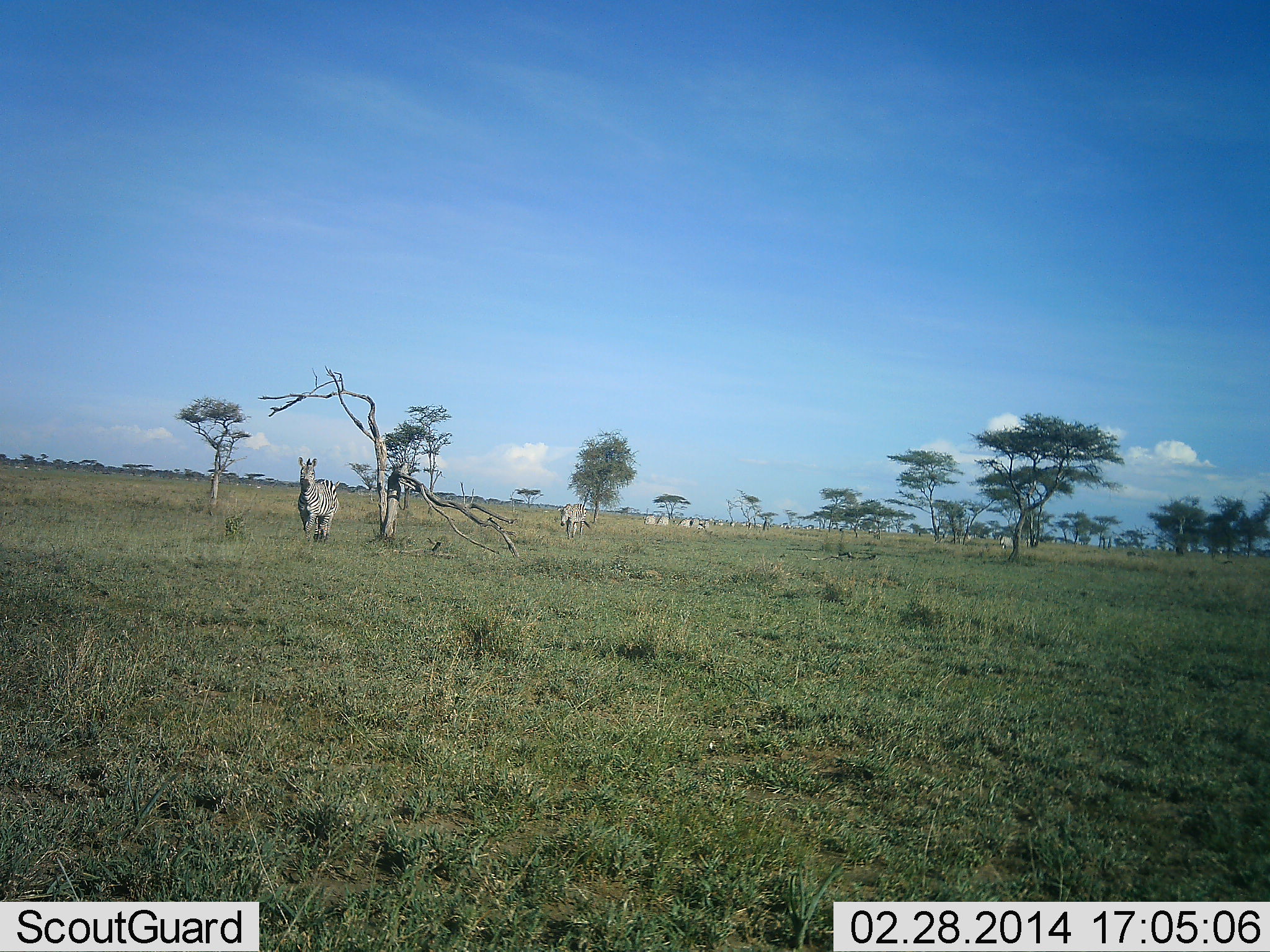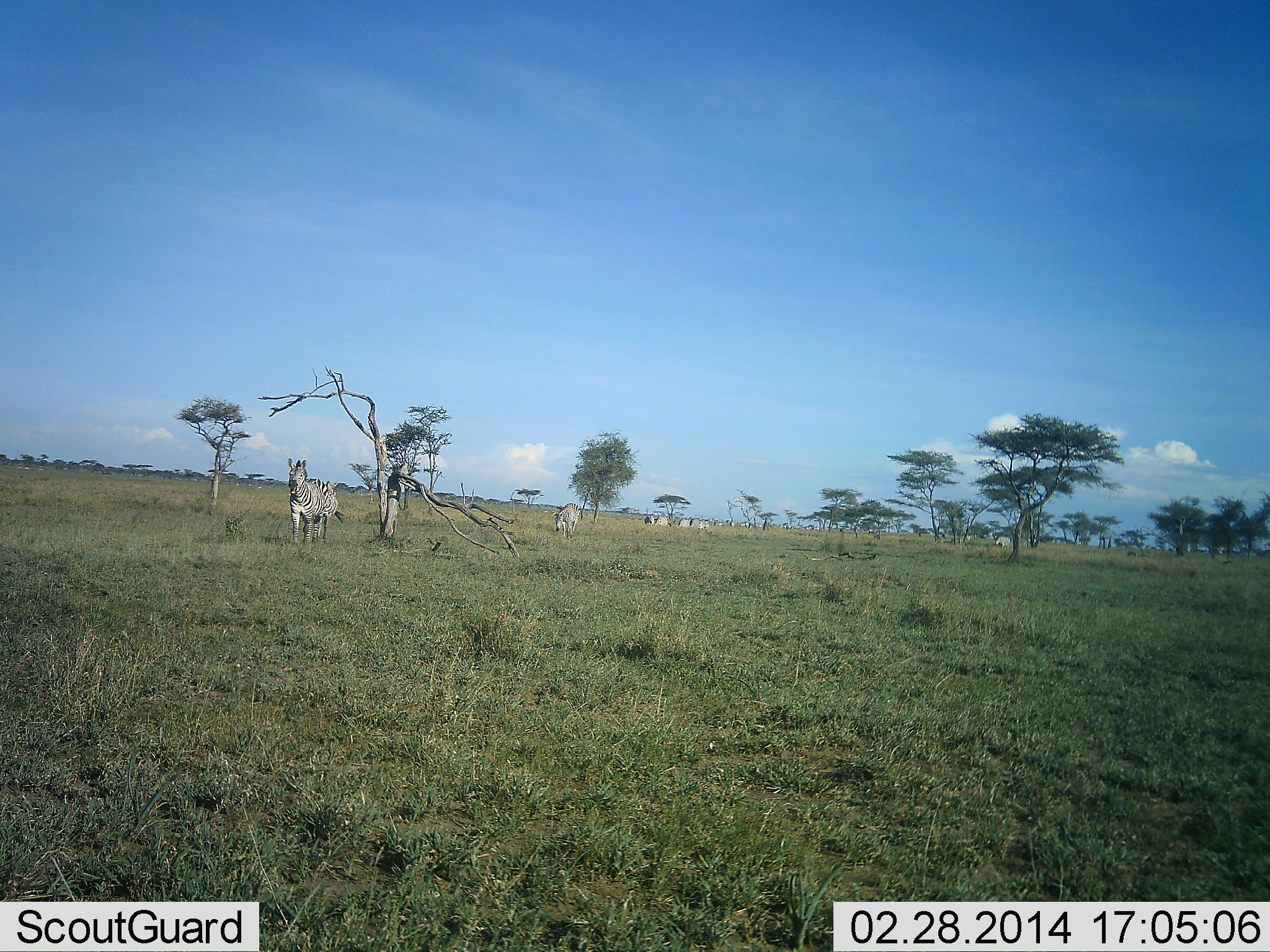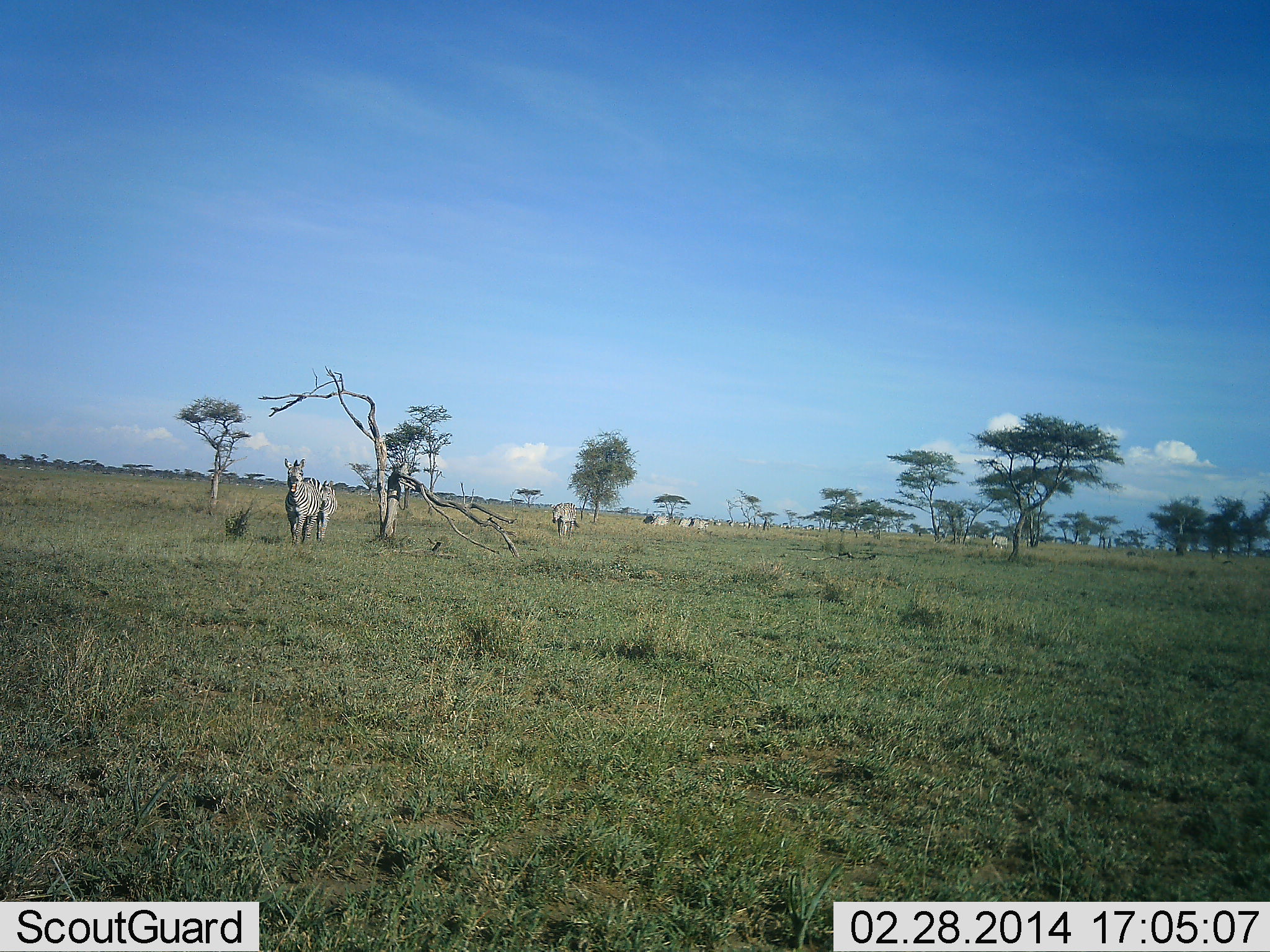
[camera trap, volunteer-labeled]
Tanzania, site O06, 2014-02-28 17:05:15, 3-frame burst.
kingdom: Animalia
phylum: Chordata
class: Mammalia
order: Perissodactyla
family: Equidae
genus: Equus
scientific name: Equus quagga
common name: plains zebra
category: zebra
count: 5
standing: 18%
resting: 0%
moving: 91%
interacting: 0%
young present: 0%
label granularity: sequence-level